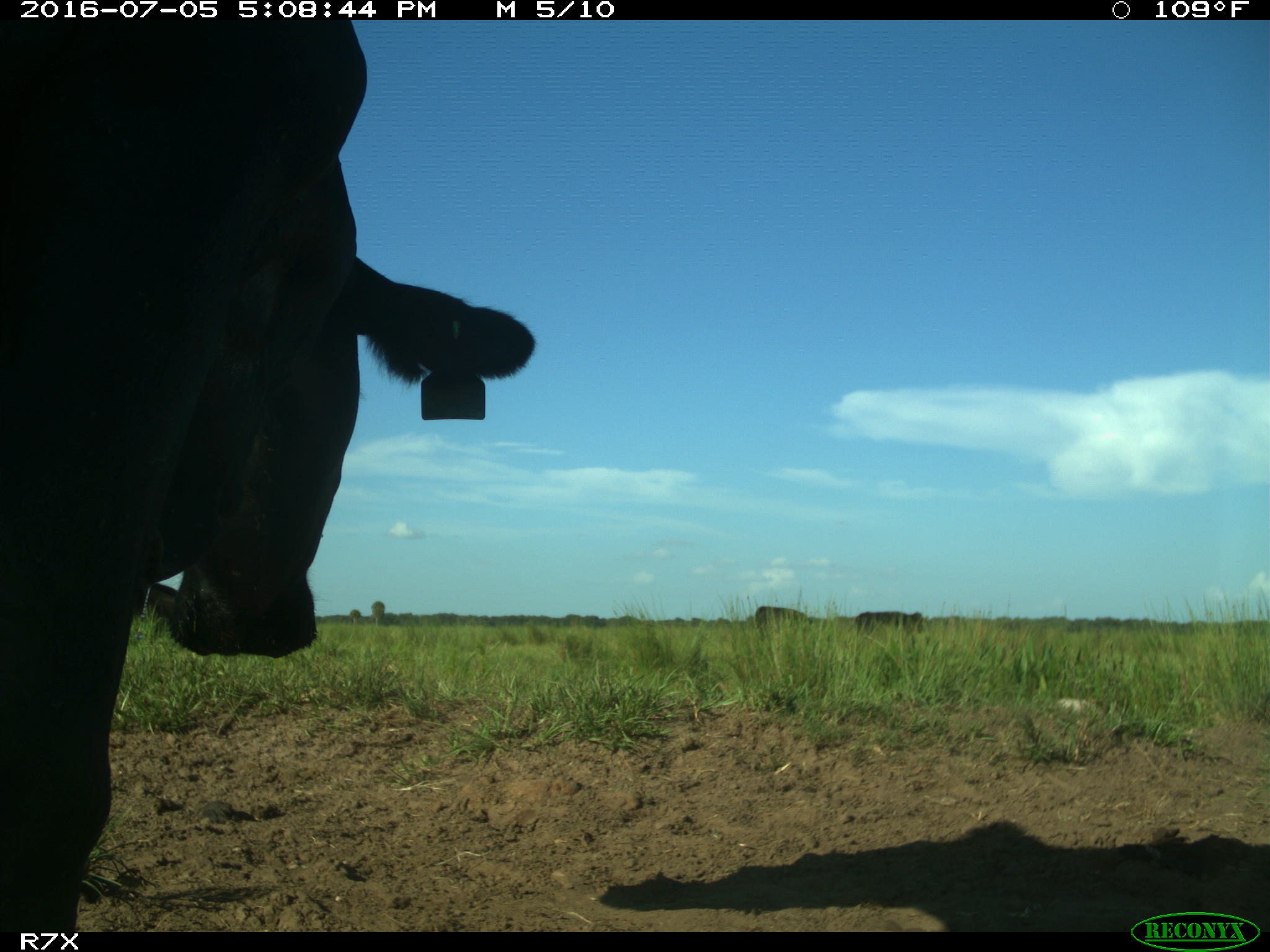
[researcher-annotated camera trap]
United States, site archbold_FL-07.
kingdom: Animalia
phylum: Chordata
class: Mammalia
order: Artiodactyla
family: Bovidae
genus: Bos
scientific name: Bos taurus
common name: domestic cow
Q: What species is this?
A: Bos taurus (domestic cow).